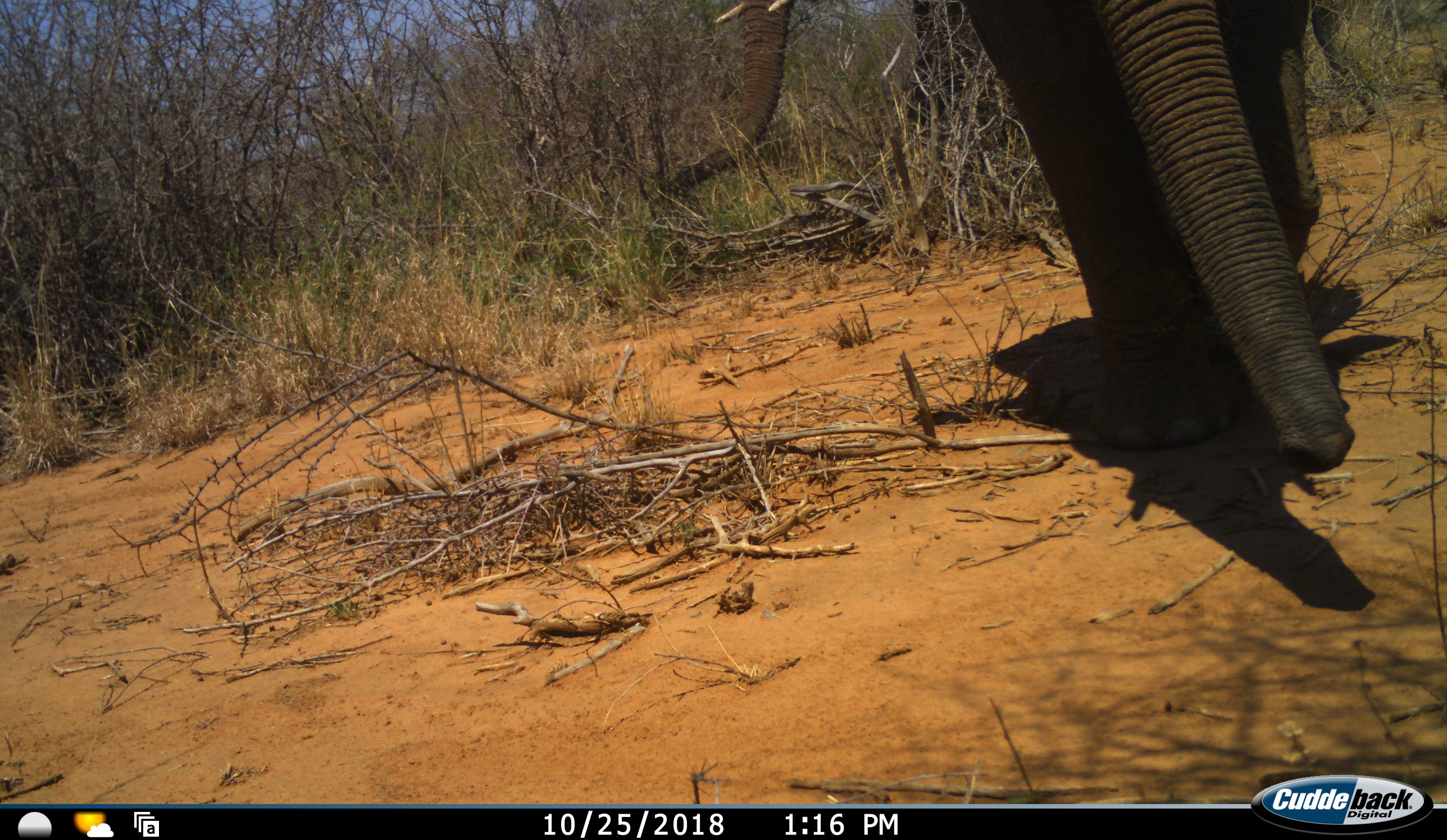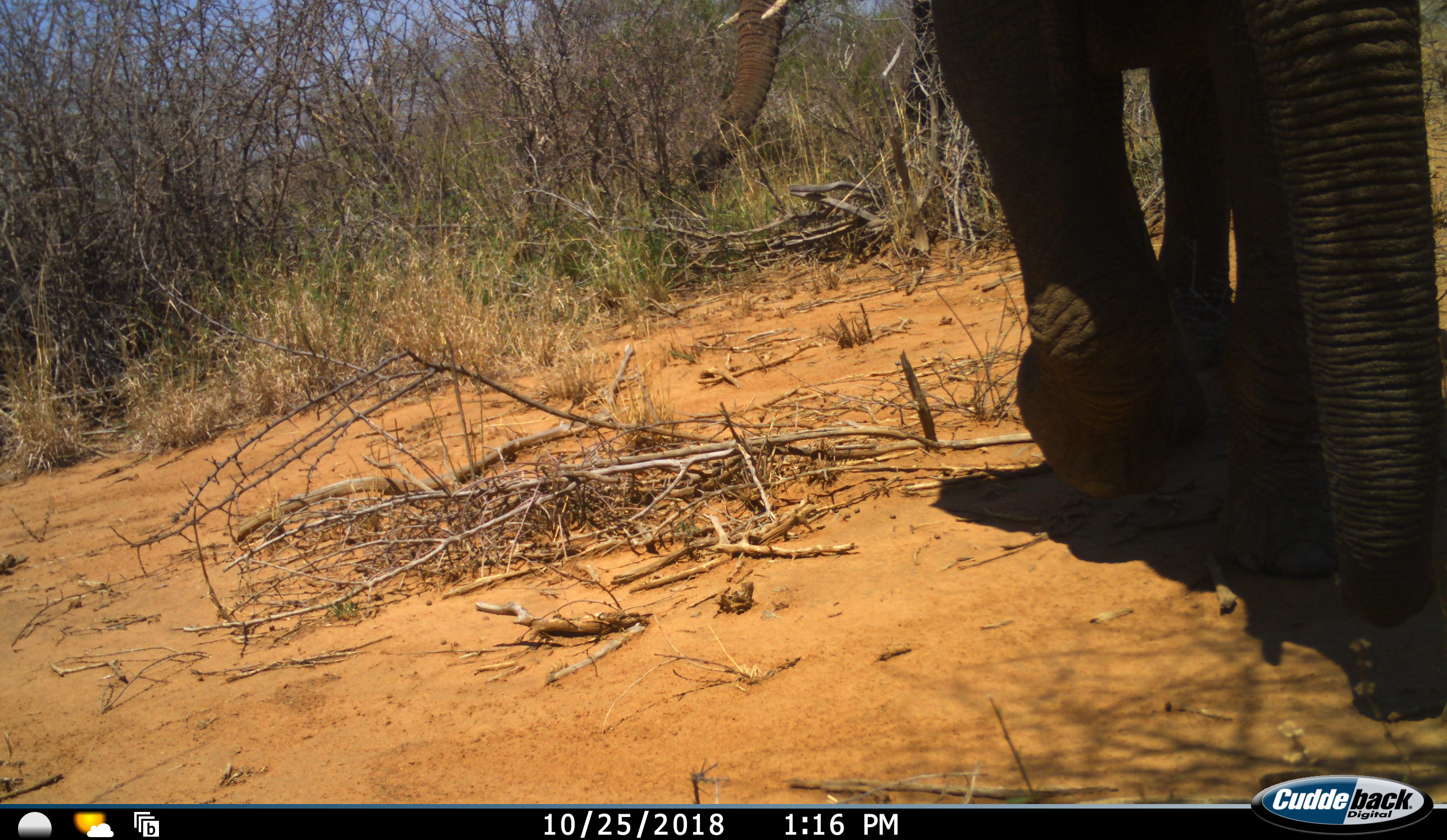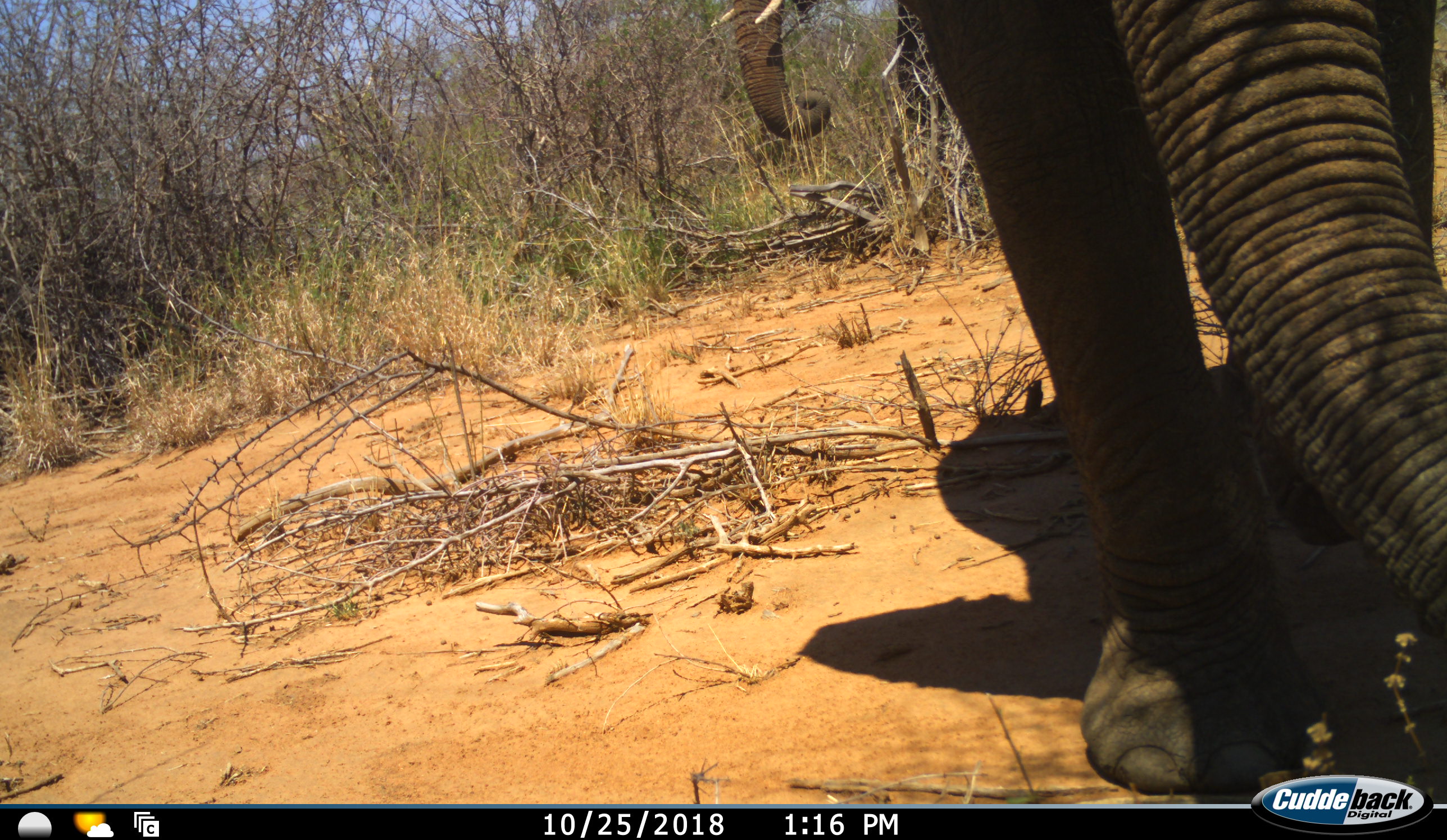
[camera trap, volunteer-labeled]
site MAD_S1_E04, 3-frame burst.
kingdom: Animalia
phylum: Chordata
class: Mammalia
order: Proboscidea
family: Elephantidae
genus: Loxodonta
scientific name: Loxodonta africana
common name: african bush elephant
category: elephant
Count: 2.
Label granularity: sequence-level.